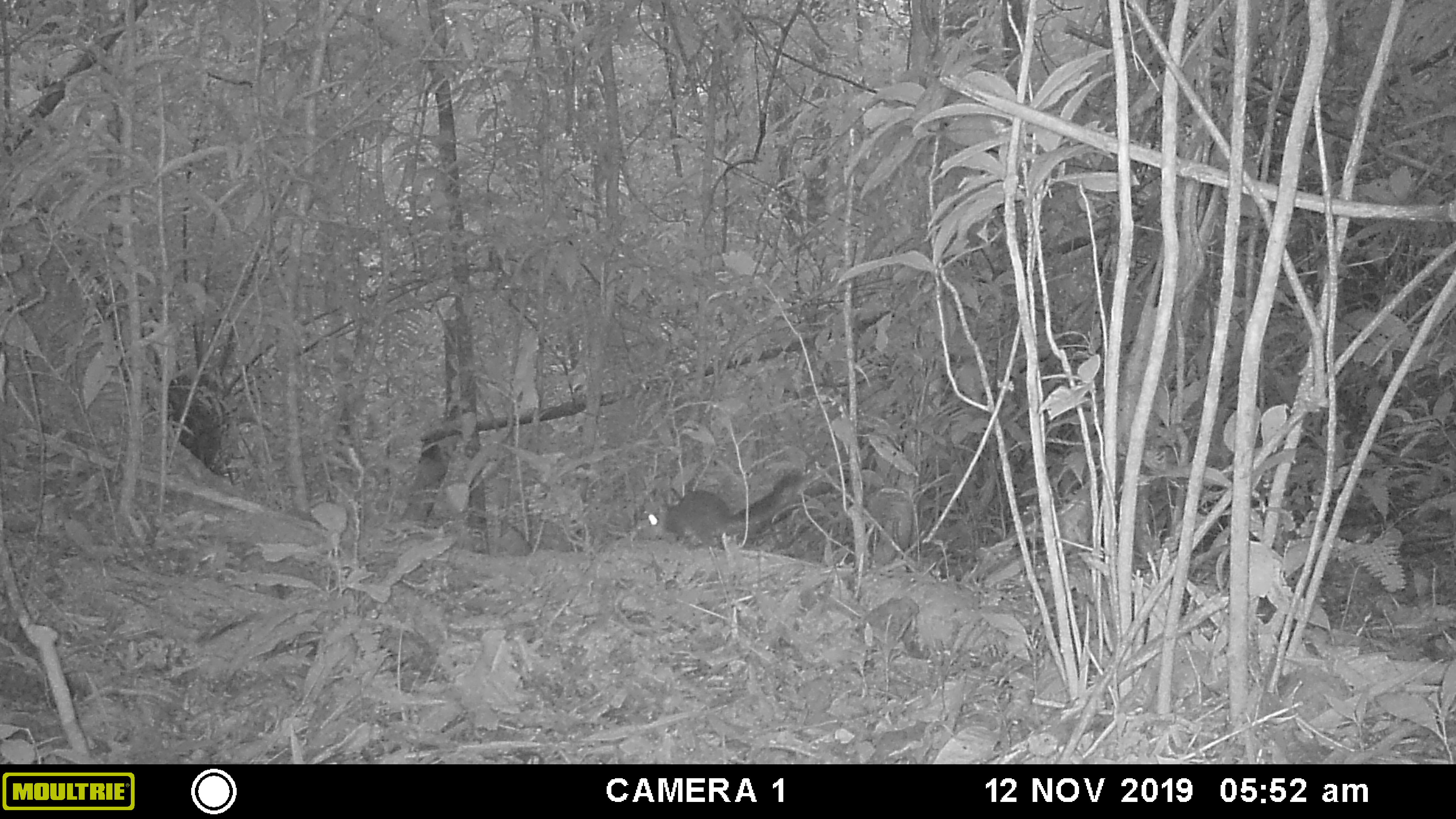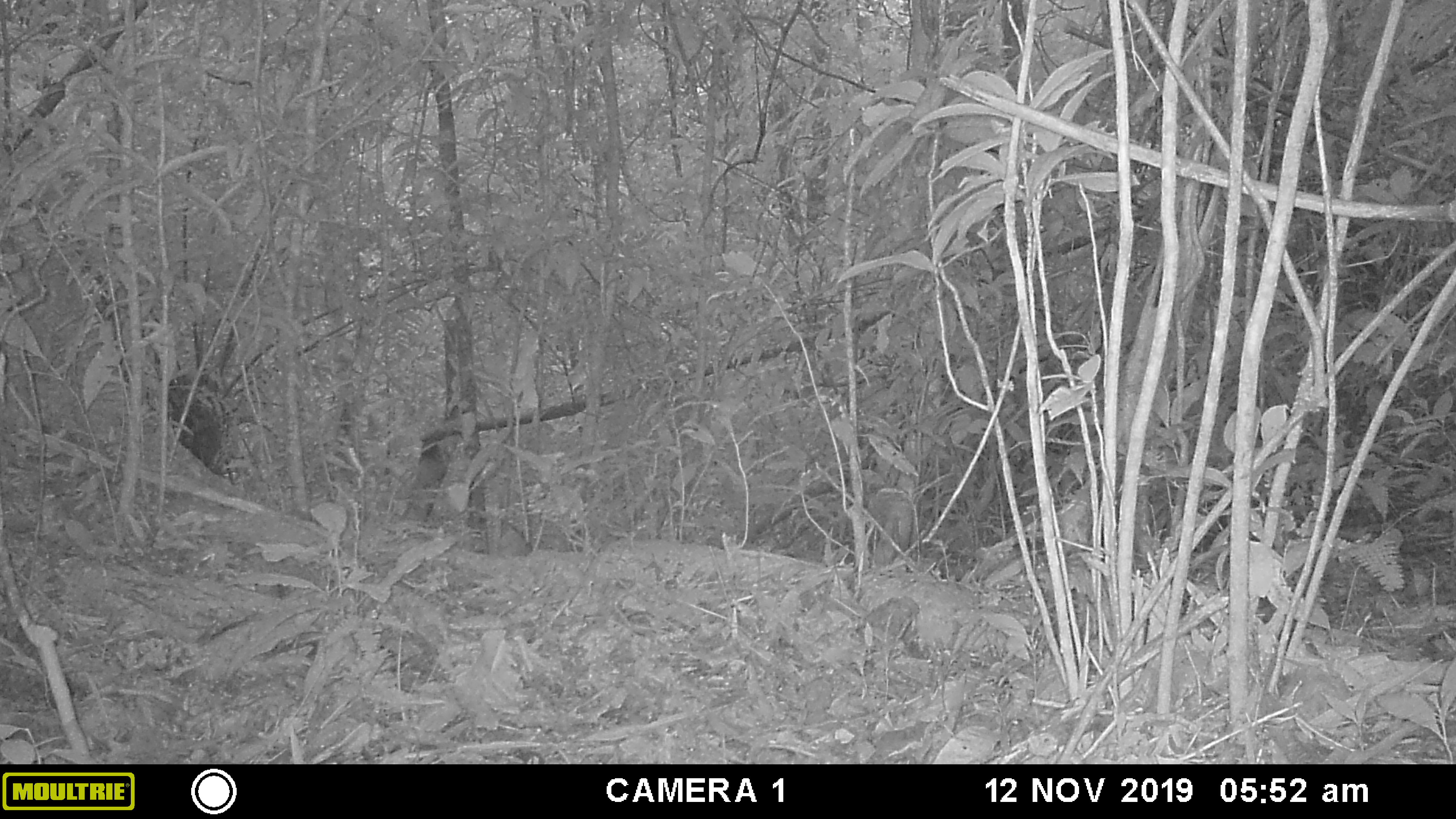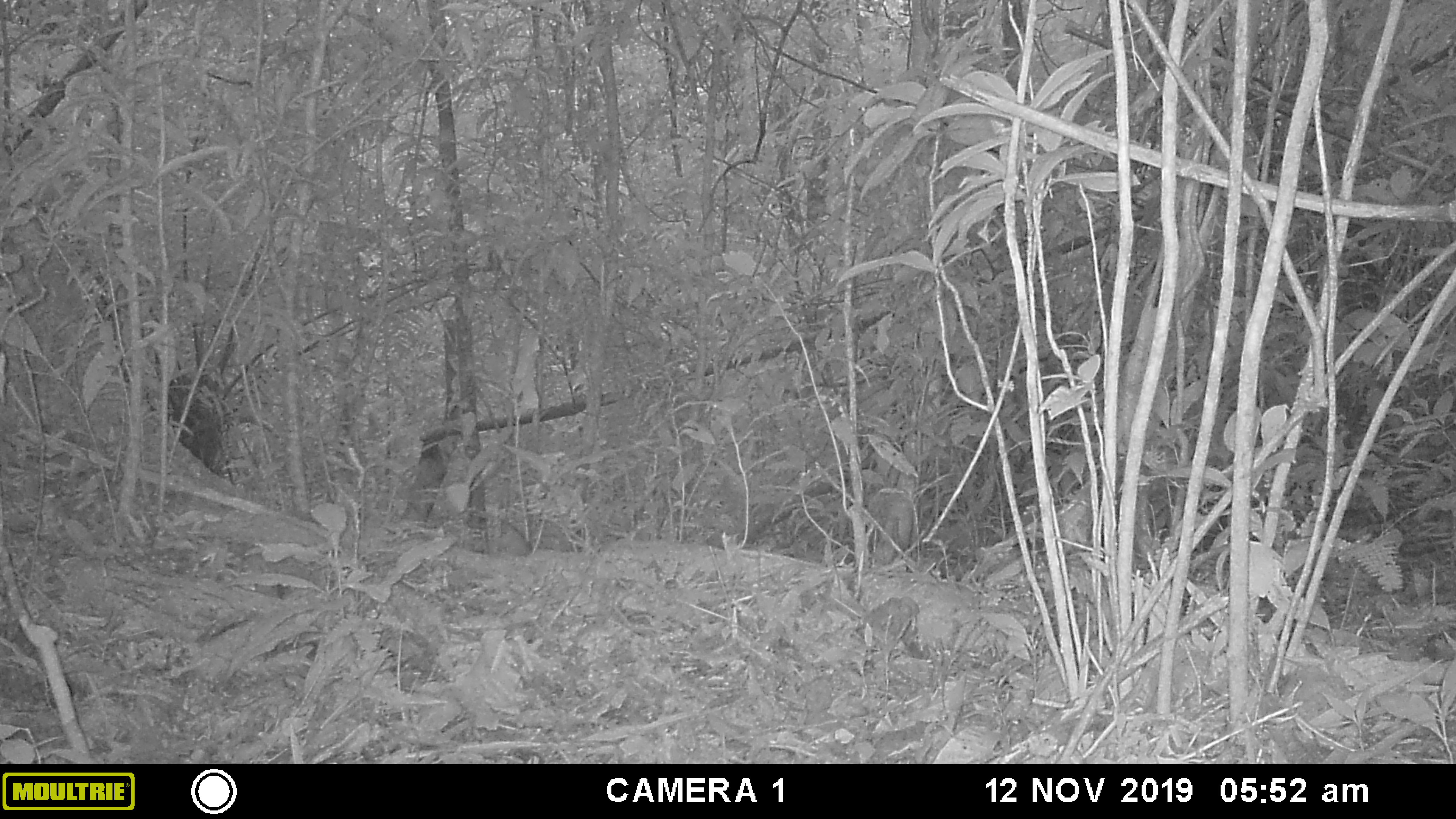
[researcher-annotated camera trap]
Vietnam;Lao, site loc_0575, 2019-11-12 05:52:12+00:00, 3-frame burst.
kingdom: Animalia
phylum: Chordata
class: Mammalia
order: Rodentia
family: Sciuridae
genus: Dremomys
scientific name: Dremomys rufigenis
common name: red-cheeked squirrel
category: red cheeked squirrel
Red cheeked squirrel (red-cheeked squirrel) (Dremomys rufigenis). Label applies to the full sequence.